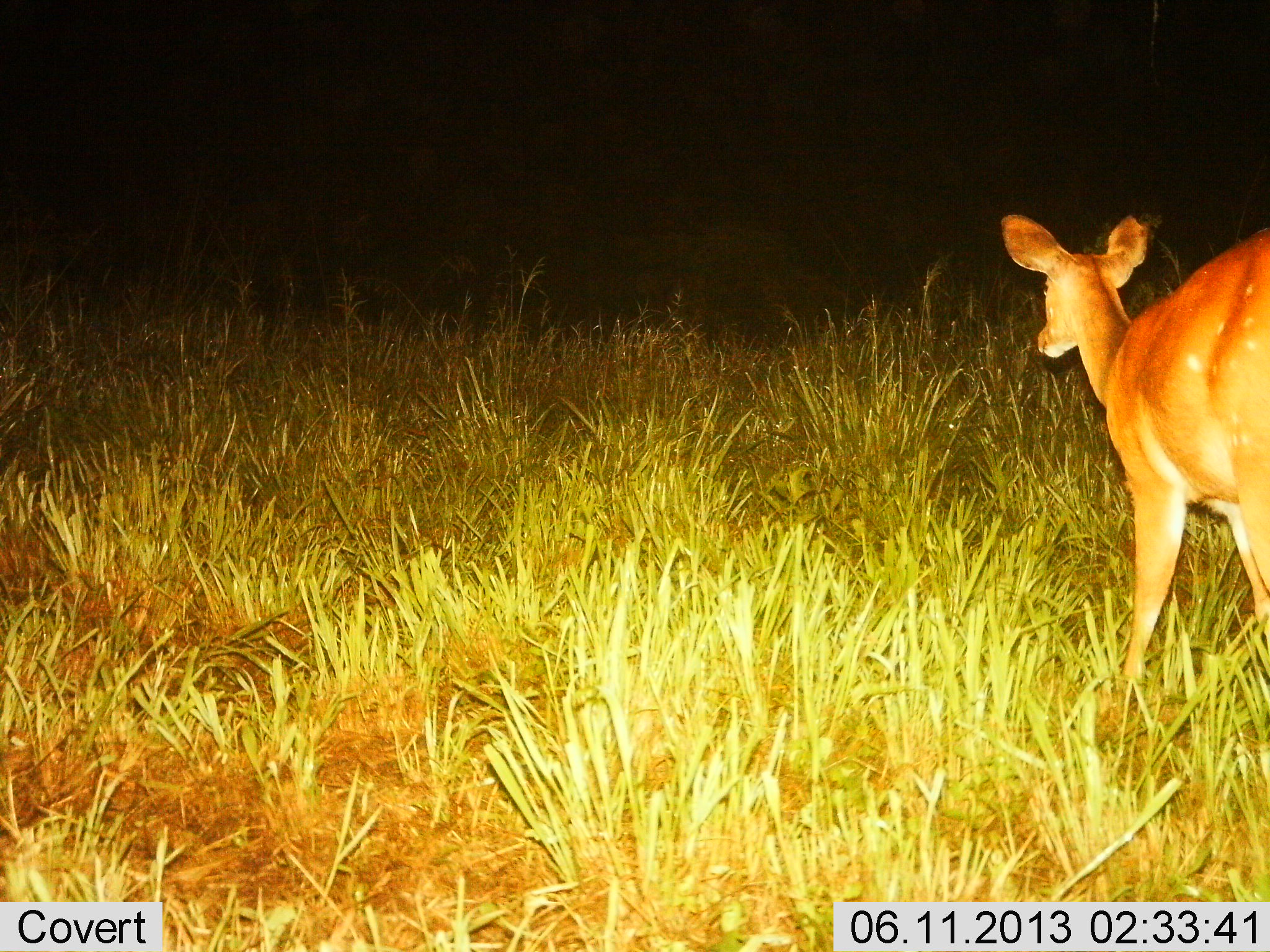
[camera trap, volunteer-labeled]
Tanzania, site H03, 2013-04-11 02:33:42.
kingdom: Animalia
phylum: Chordata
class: Mammalia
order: Artiodactyla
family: Bovidae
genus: Tragelaphus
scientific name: Tragelaphus scriptus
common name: bushbuck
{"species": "bushbuck (Tragelaphus scriptus)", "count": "1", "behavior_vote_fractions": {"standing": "30%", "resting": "0%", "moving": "70%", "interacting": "0%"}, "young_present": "0%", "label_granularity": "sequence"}